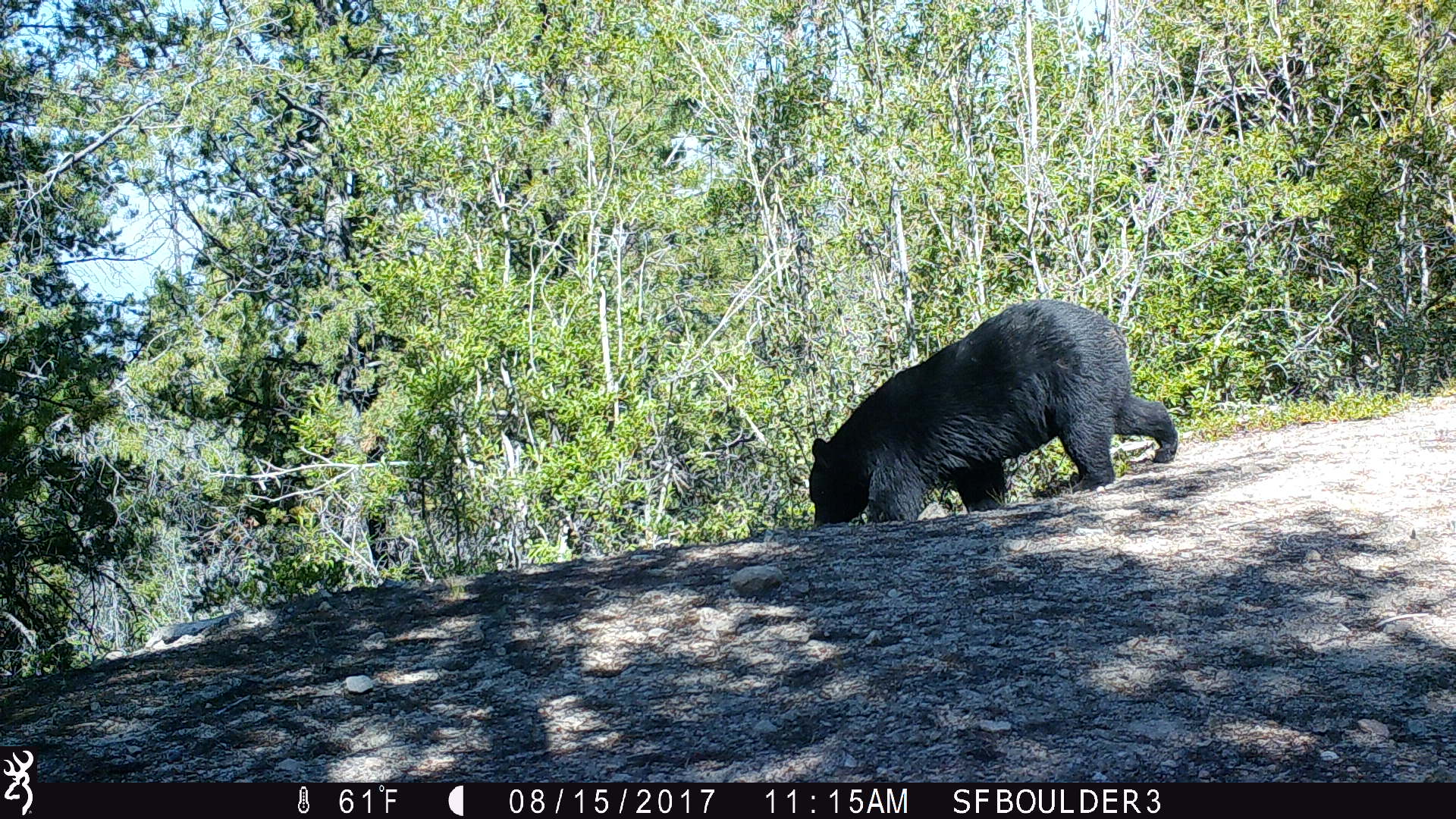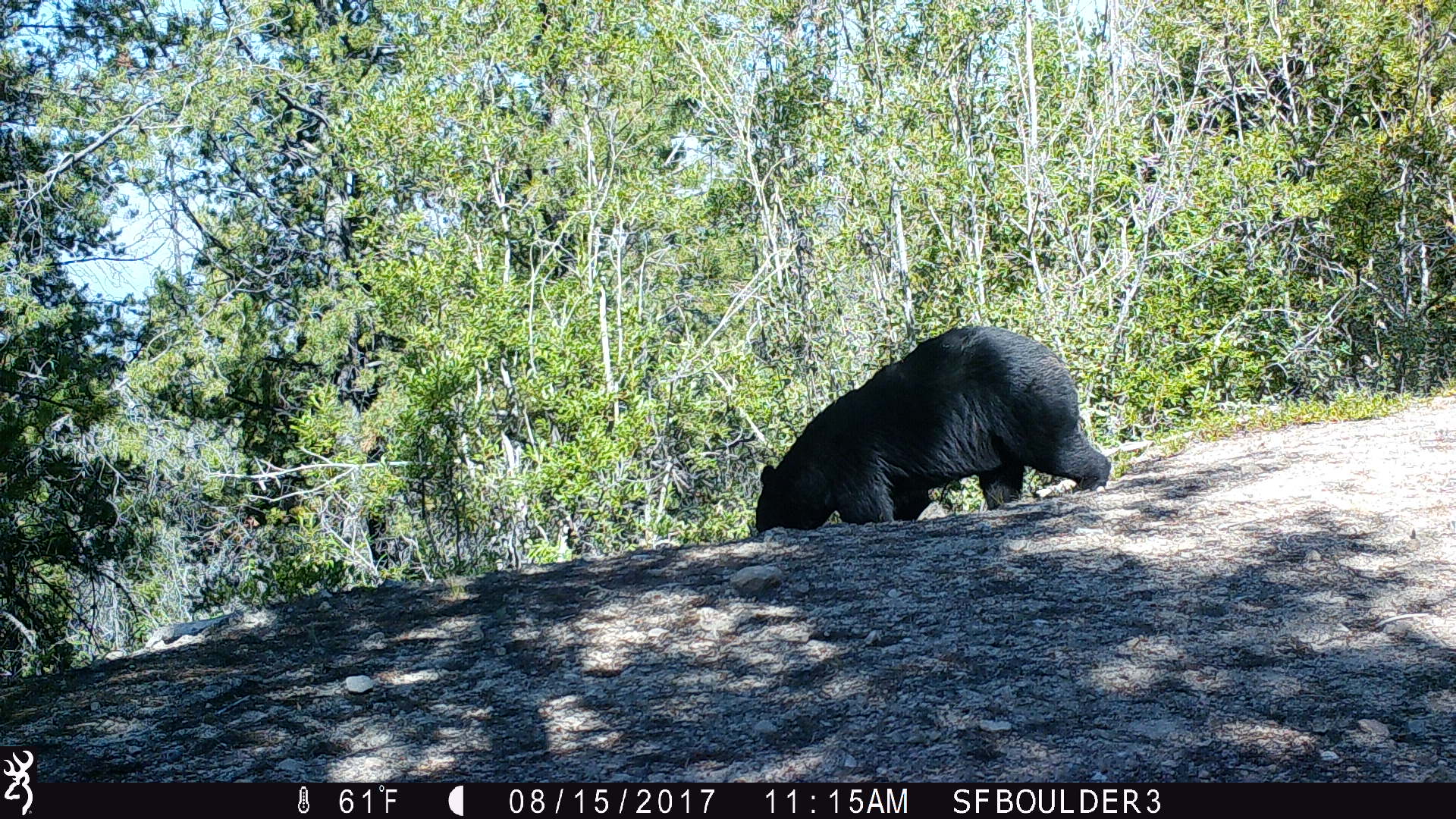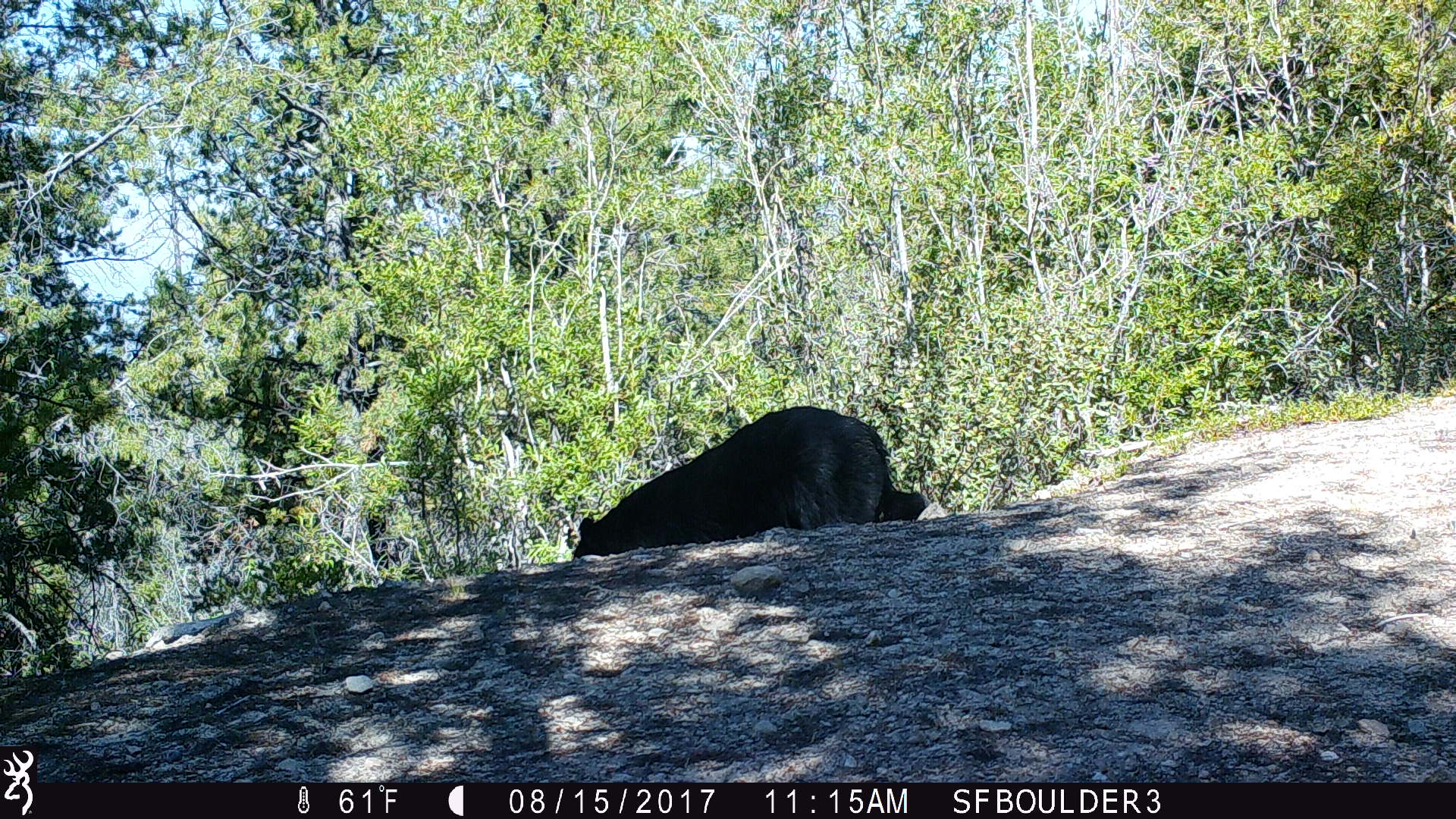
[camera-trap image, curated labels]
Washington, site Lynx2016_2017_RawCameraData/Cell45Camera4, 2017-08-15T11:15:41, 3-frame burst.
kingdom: Animalia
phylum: Chordata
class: Mammalia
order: Carnivora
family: Ursidae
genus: Ursus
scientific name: Ursus americanus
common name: american black bear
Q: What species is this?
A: Ursus americanus (american black bear).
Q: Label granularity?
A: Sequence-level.